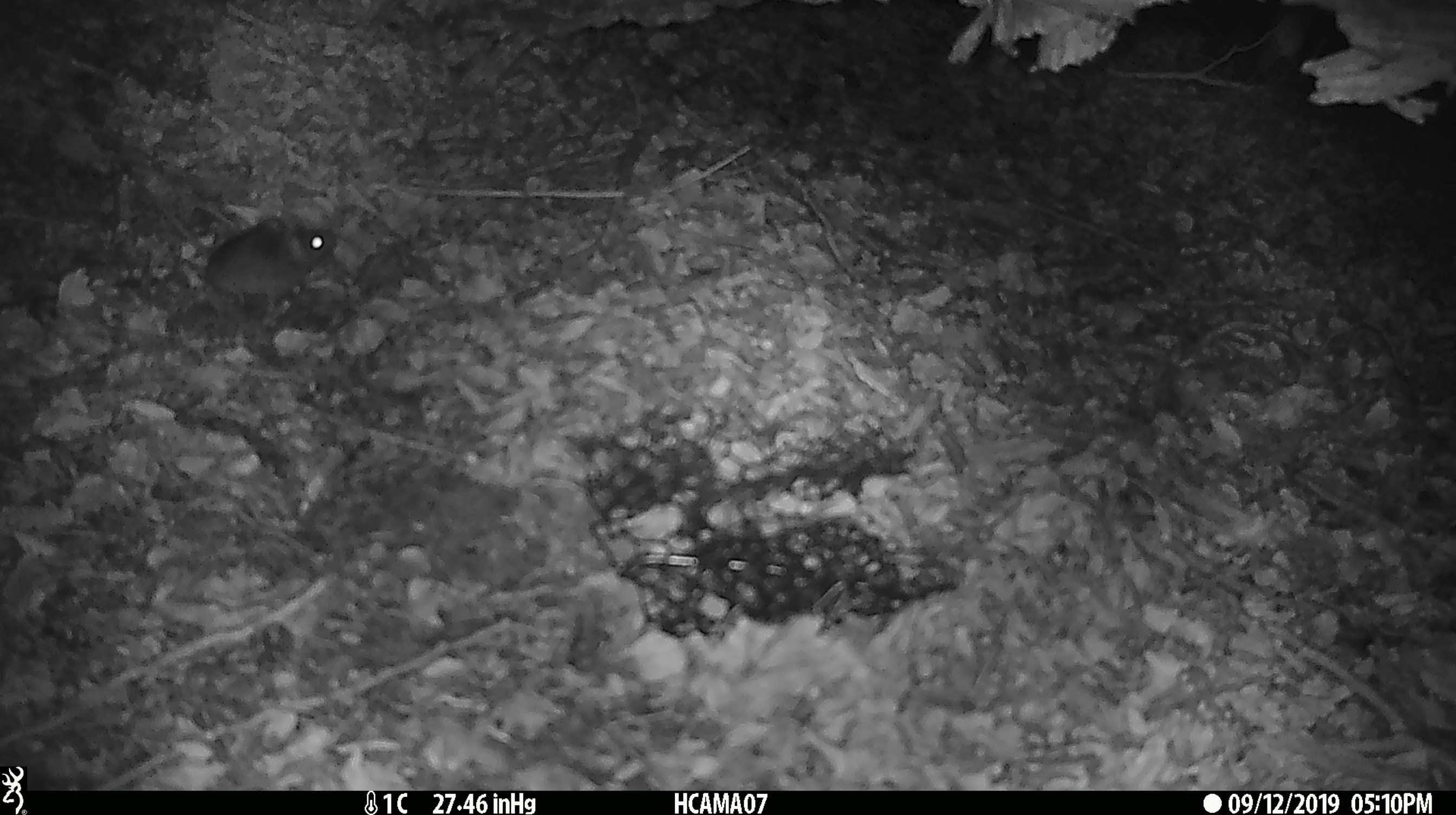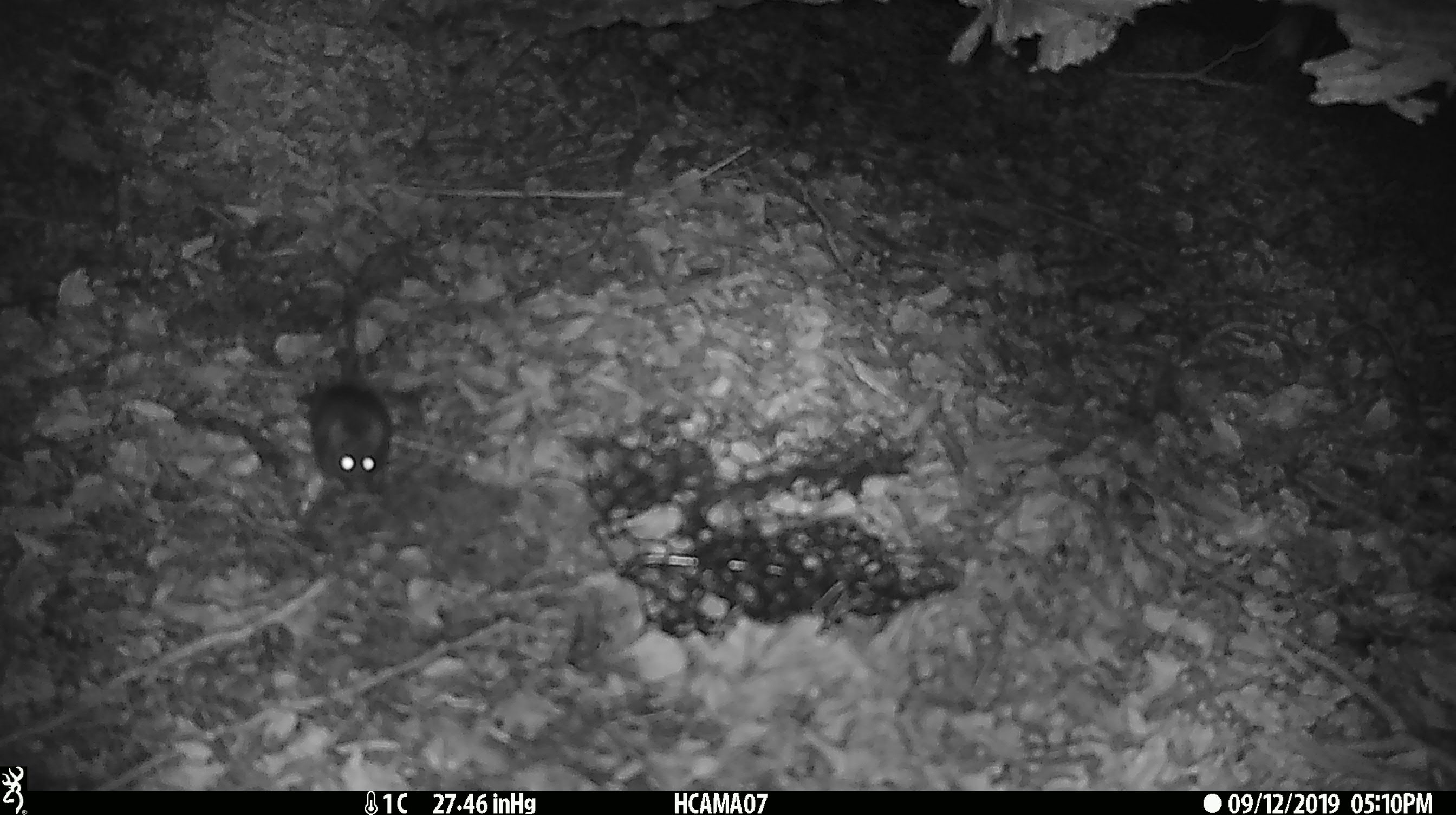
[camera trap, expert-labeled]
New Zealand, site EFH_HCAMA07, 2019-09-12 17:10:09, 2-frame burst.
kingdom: Animalia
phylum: Chordata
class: Mammalia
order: Rodentia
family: Muridae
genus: Mus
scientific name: Mus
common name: mouse